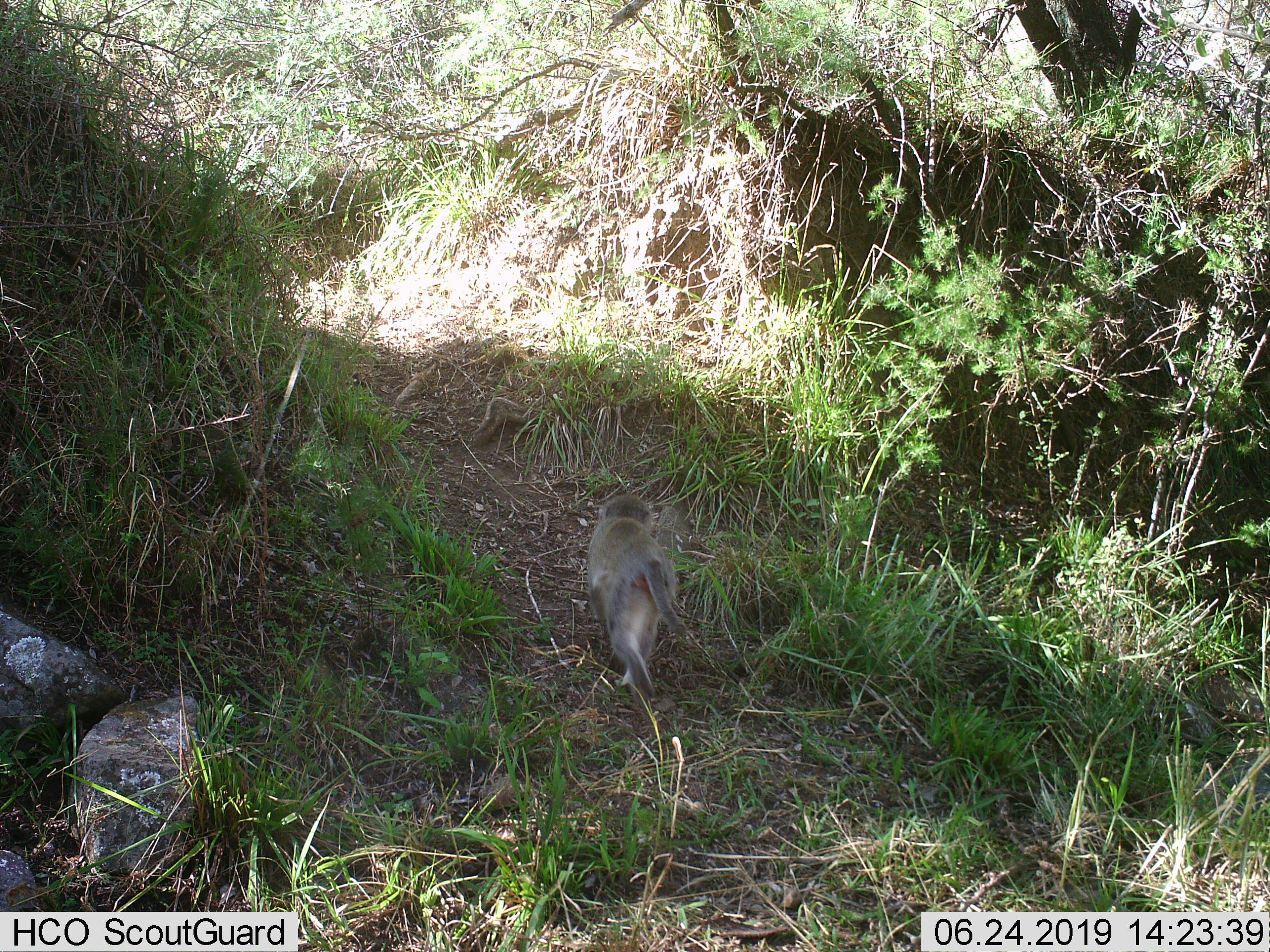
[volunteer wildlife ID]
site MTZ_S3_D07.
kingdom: Animalia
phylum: Chordata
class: Mammalia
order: Primates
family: Cercopithecidae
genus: Chlorocebus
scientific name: Chlorocebus pygerythrus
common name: vervet monkey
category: monkeyvervet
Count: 1.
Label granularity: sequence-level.